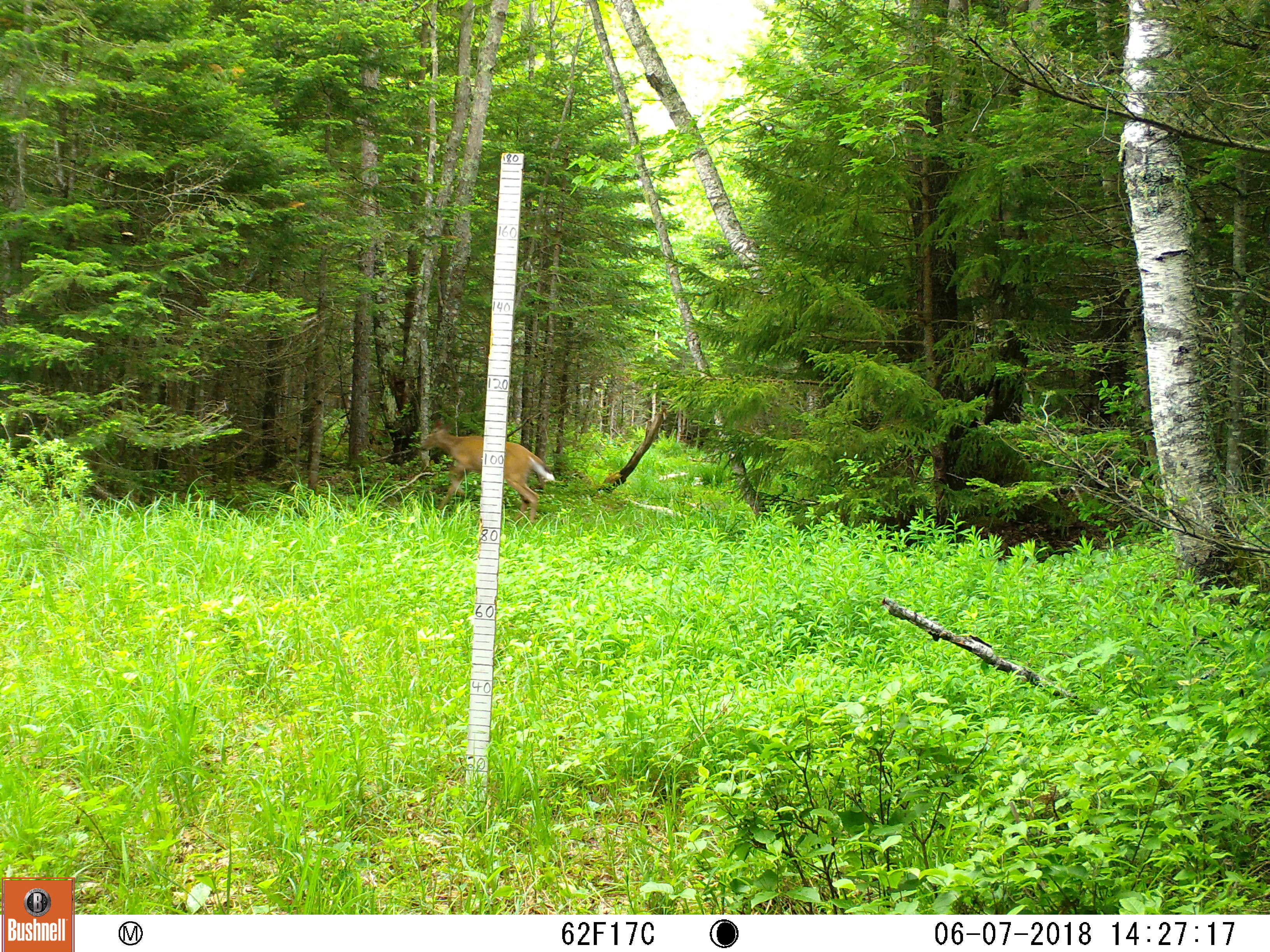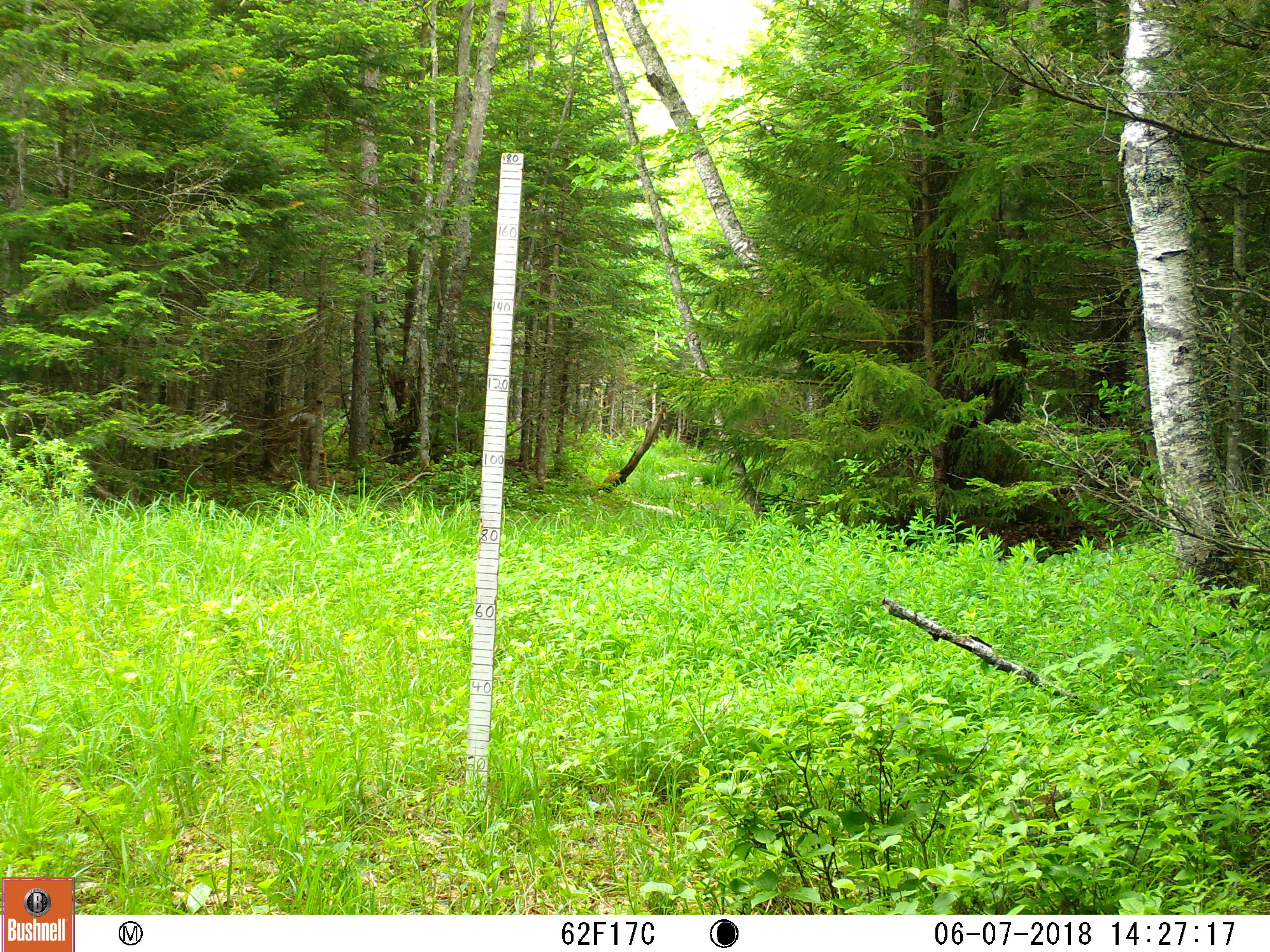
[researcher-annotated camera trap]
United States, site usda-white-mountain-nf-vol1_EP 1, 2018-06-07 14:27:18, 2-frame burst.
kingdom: Animalia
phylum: Chordata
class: Mammalia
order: Artiodactyla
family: Cervidae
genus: Odocoileus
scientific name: Odocoileus virginianus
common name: white-tailed deer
White-tailed deer (Odocoileus virginianus).